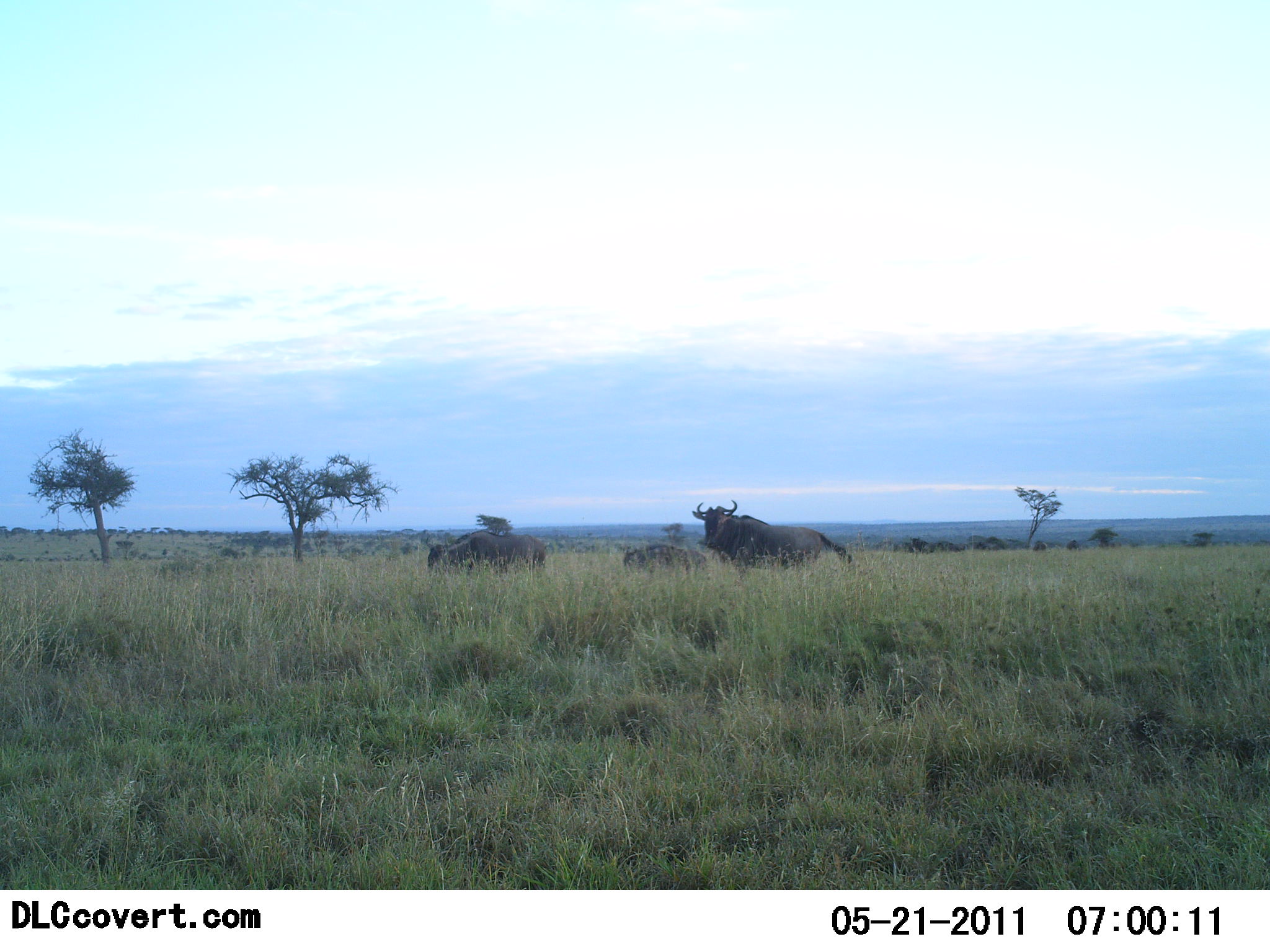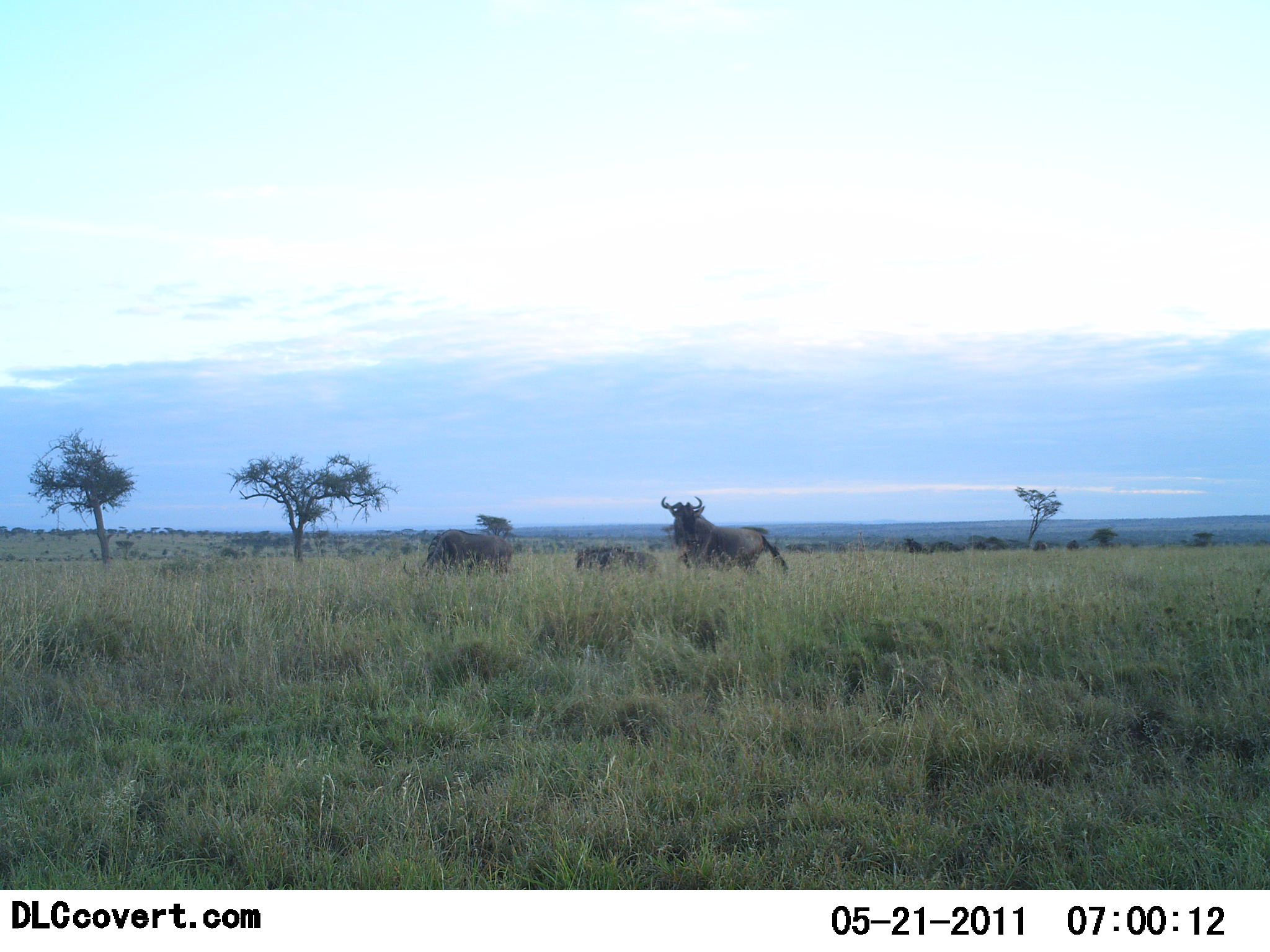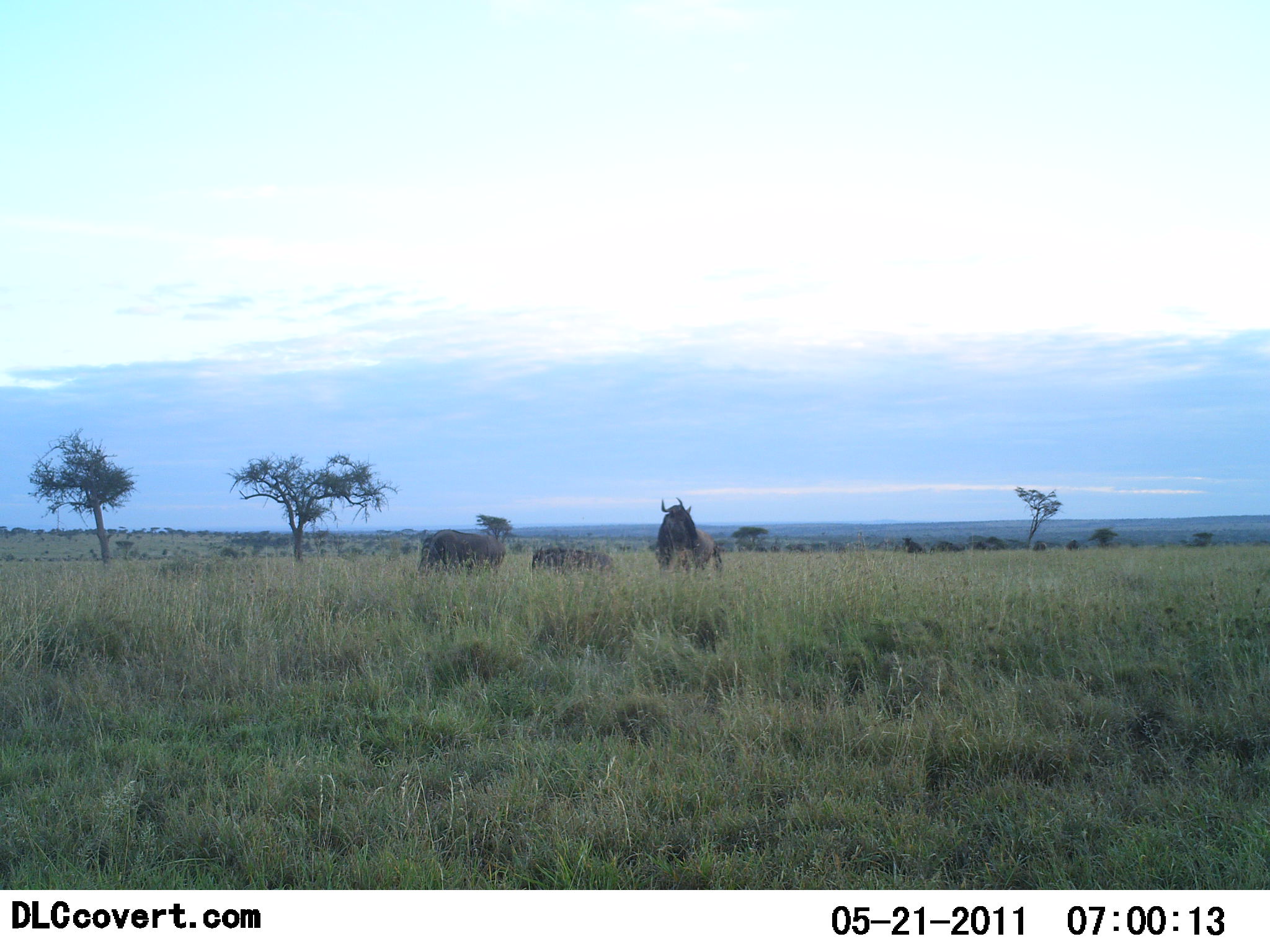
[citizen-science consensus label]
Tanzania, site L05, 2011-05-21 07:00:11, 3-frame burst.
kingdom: Animalia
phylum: Chordata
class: Mammalia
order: Artiodactyla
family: Bovidae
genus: Connochaetes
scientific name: Connochaetes taurinus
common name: blue wildebeest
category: wildebeest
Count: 3.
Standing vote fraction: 40%.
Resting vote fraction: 0%.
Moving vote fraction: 60%.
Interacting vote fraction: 0%.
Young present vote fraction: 10%.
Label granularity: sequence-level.